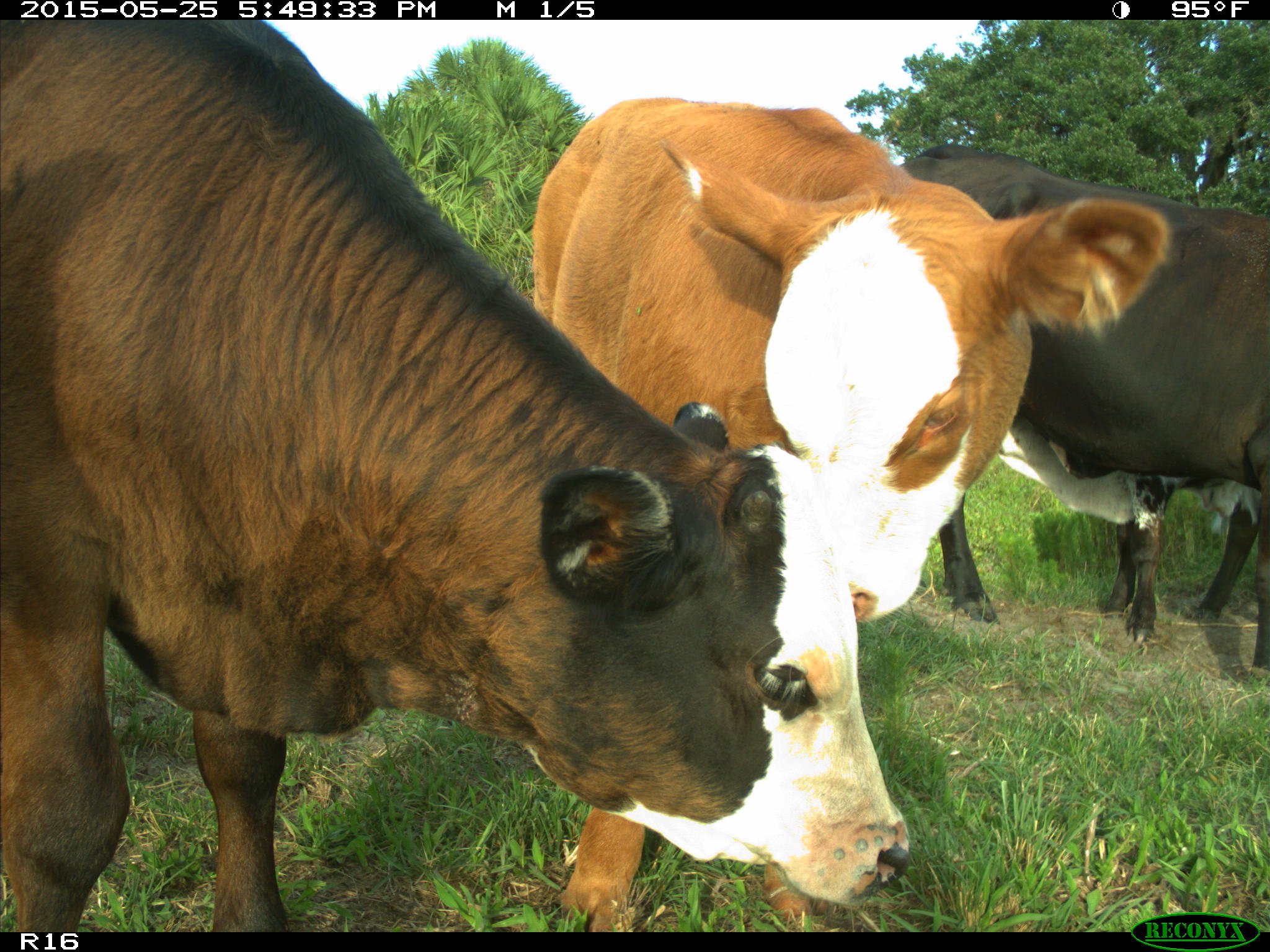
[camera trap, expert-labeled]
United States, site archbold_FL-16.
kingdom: Animalia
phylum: Chordata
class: Mammalia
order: Artiodactyla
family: Bovidae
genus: Bos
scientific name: Bos taurus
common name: domestic cow